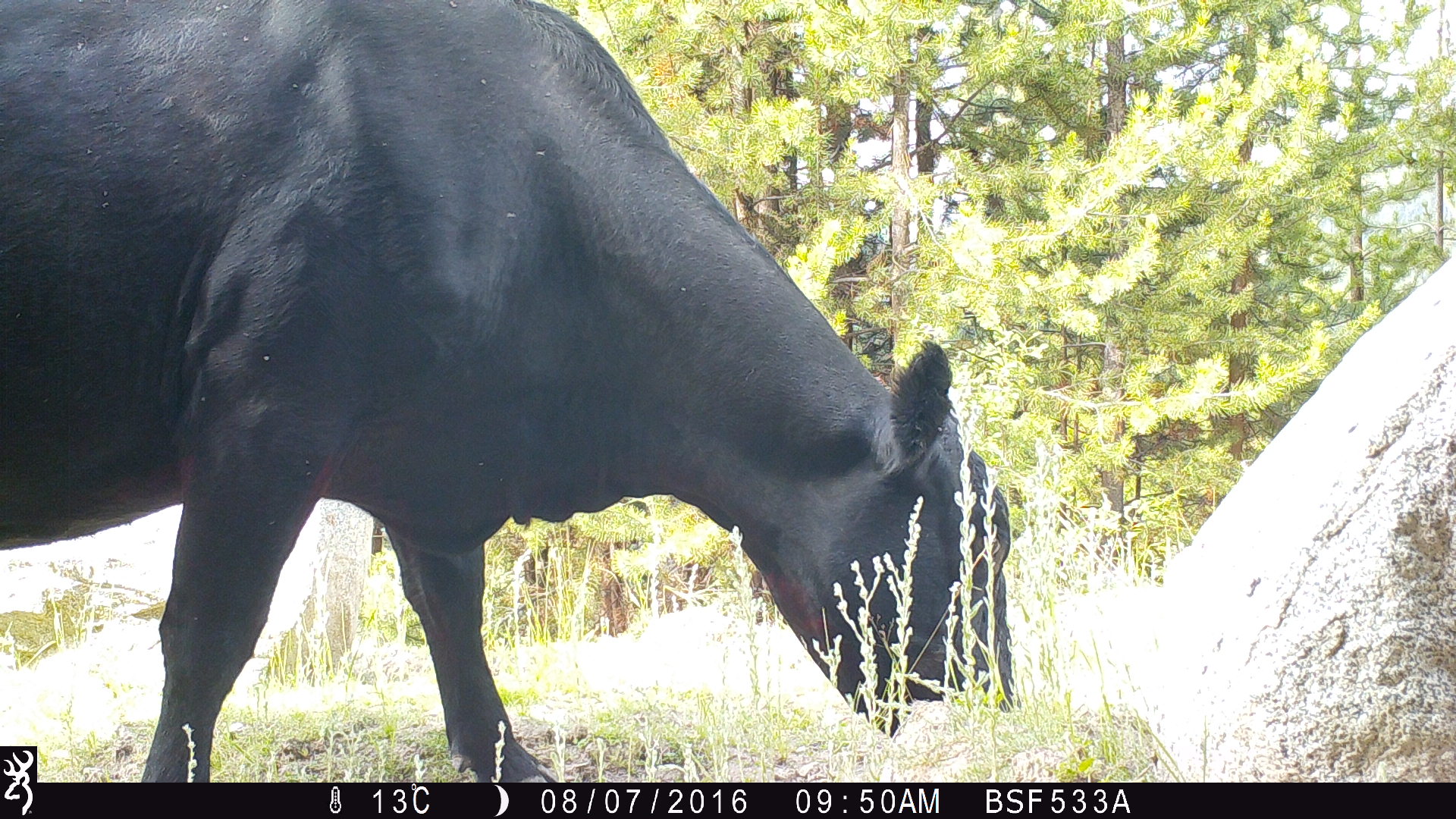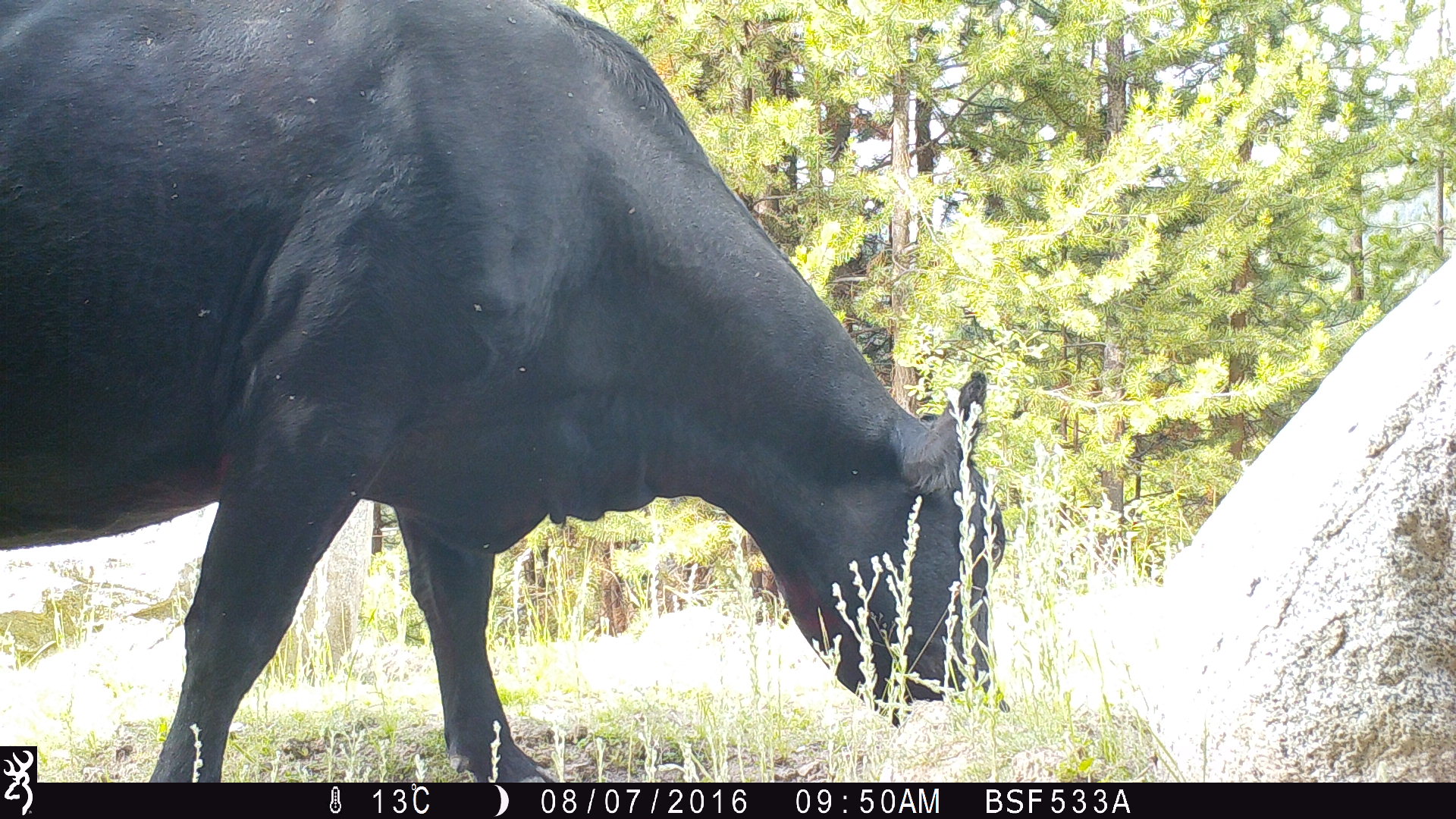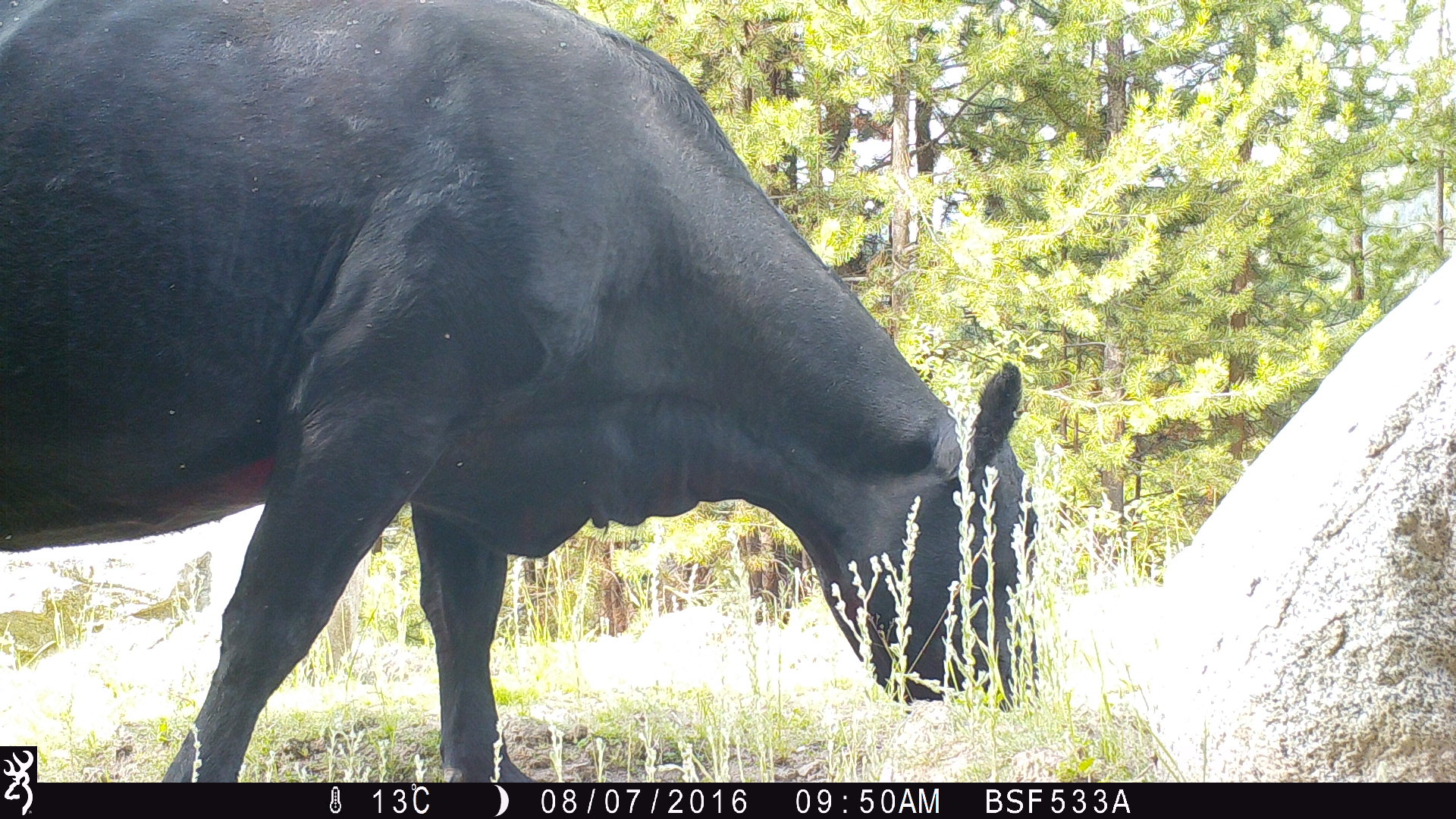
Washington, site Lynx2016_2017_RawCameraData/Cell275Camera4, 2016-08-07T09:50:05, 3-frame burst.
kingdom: Animalia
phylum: Chordata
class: Mammalia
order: Artiodactyla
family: Bovidae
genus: Bos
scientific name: Bos taurus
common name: domestic cattle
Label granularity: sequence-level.